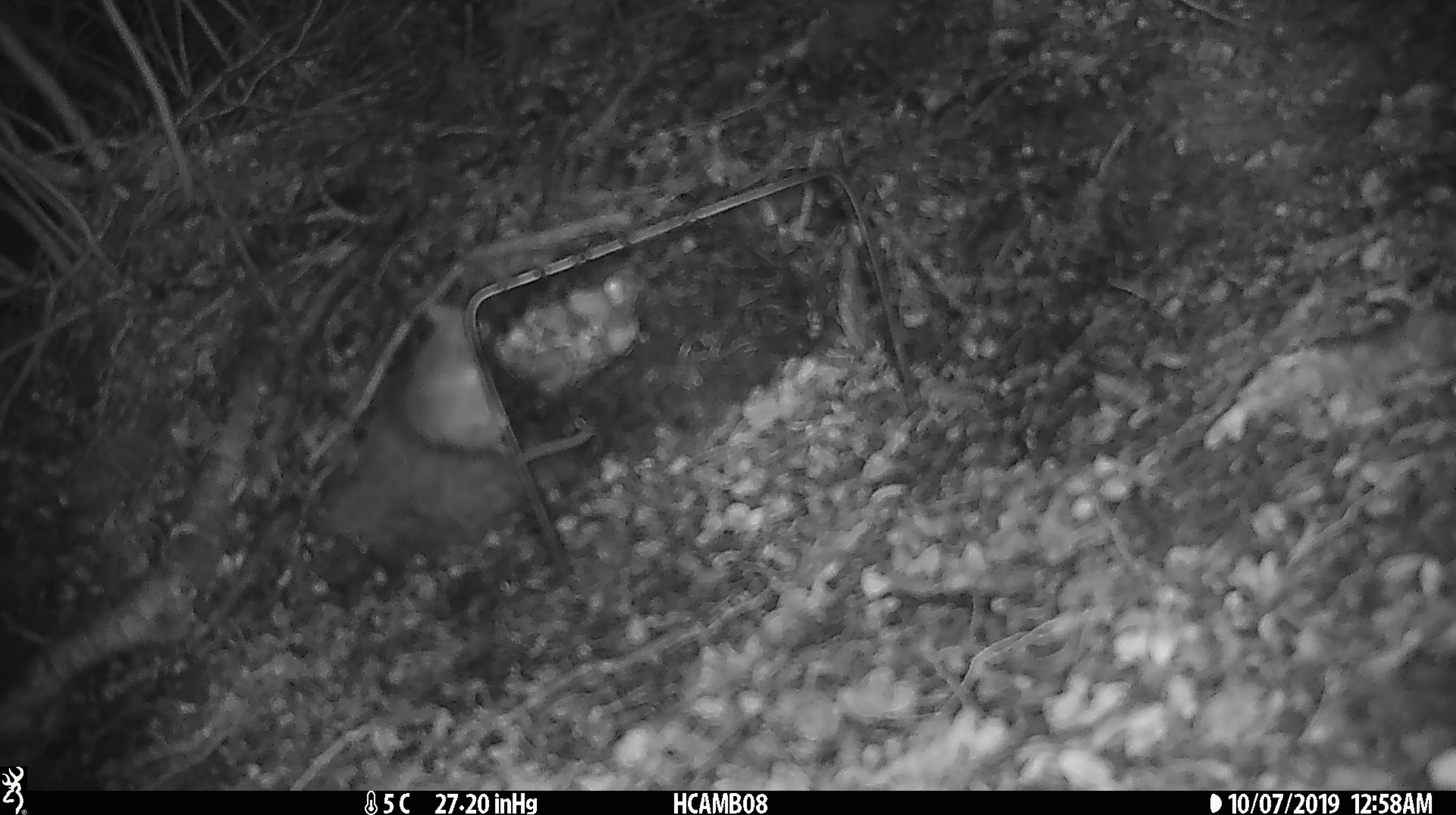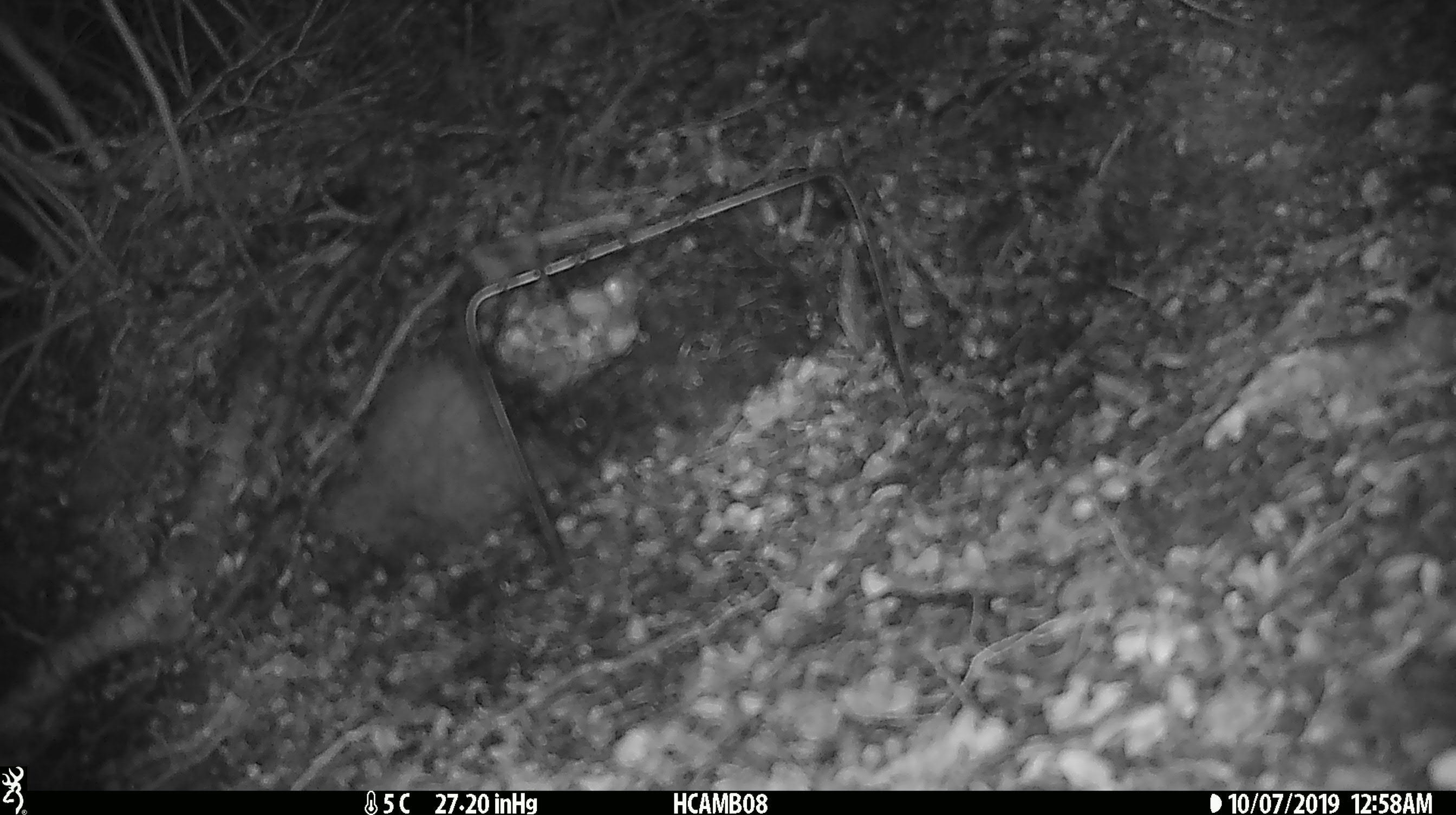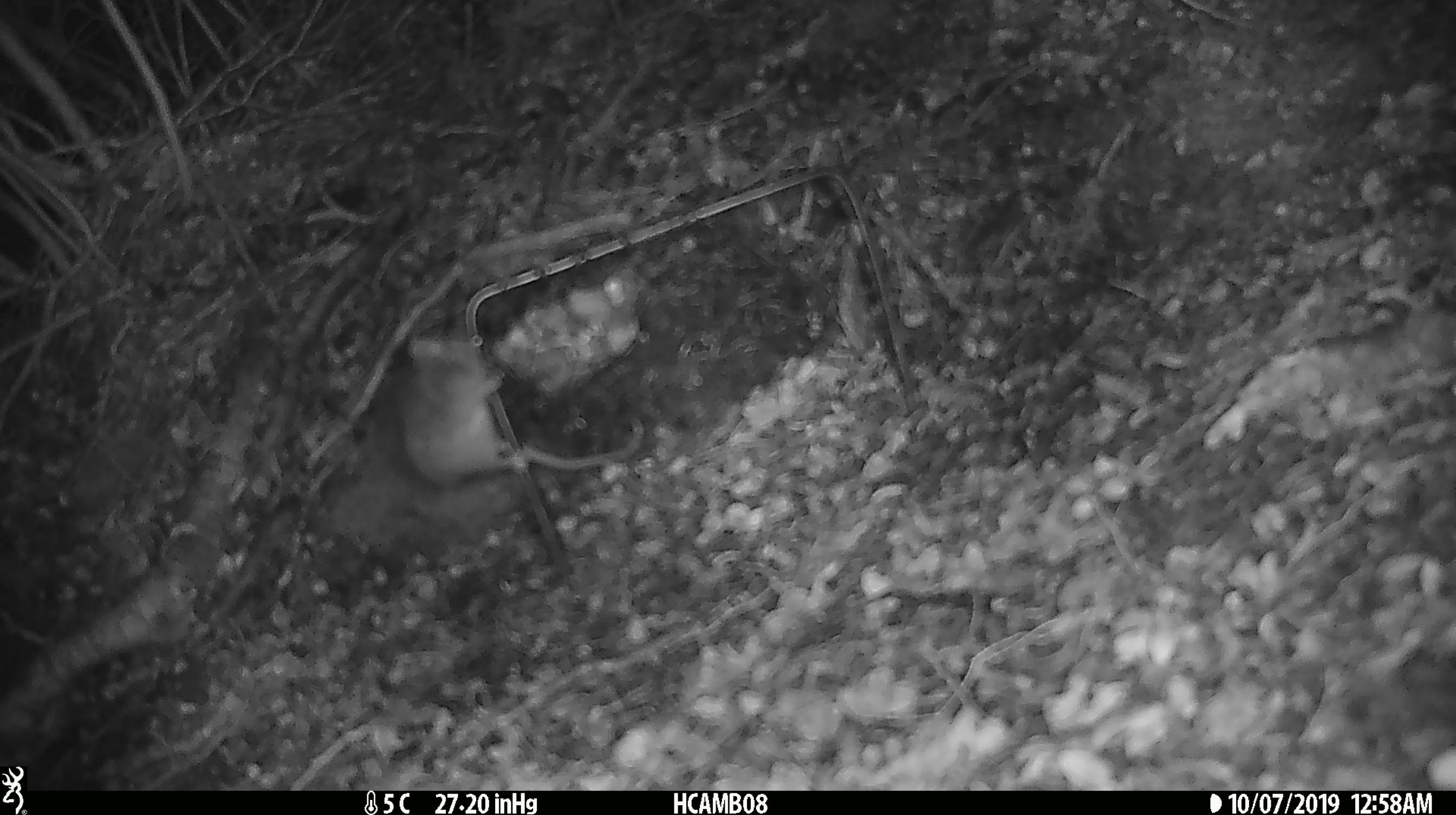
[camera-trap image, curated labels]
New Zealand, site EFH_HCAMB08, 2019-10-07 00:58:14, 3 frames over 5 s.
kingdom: Animalia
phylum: Chordata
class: Mammalia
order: Rodentia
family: Muridae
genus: Mus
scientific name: Mus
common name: mouse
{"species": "mouse (Mus)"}